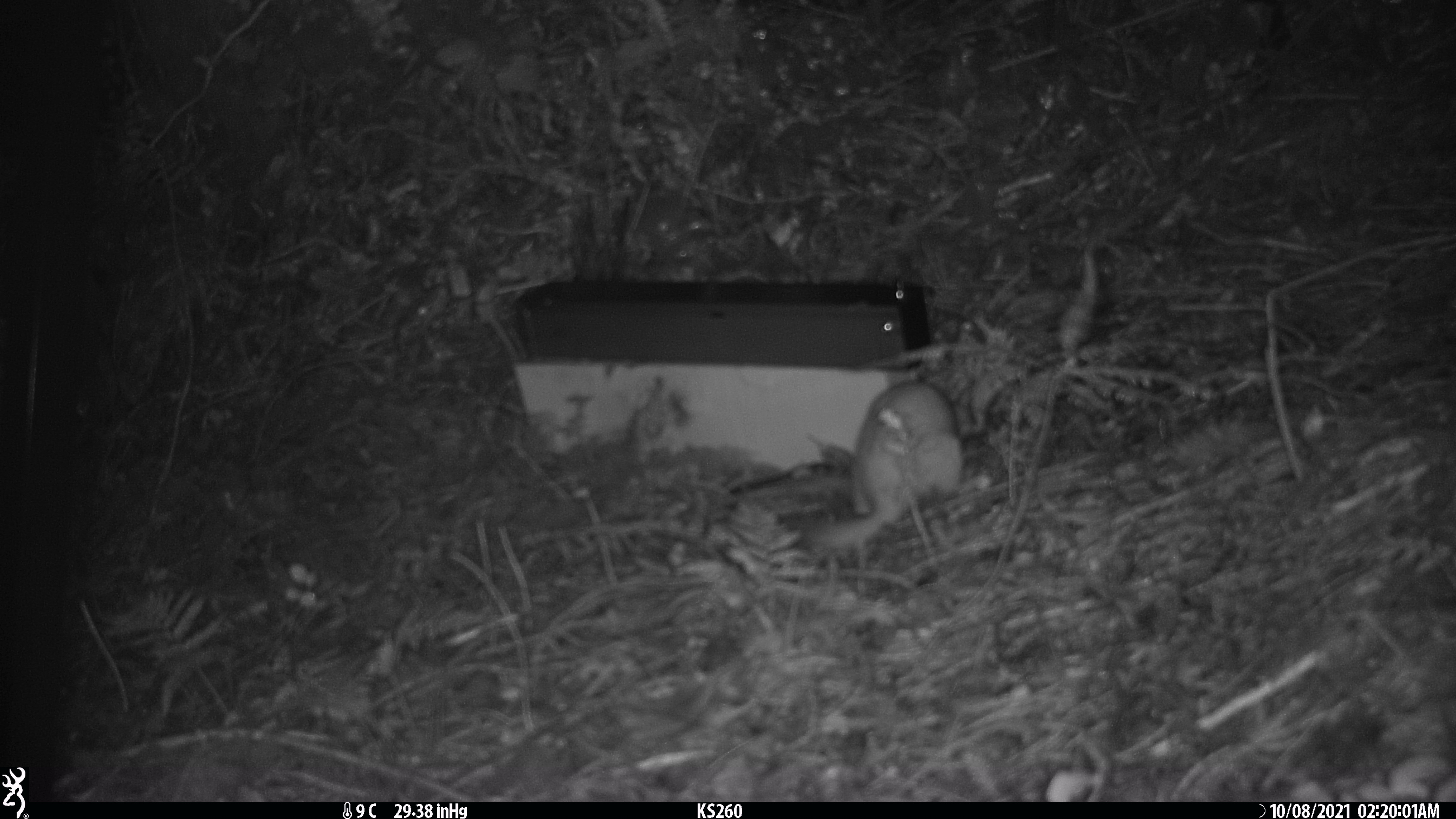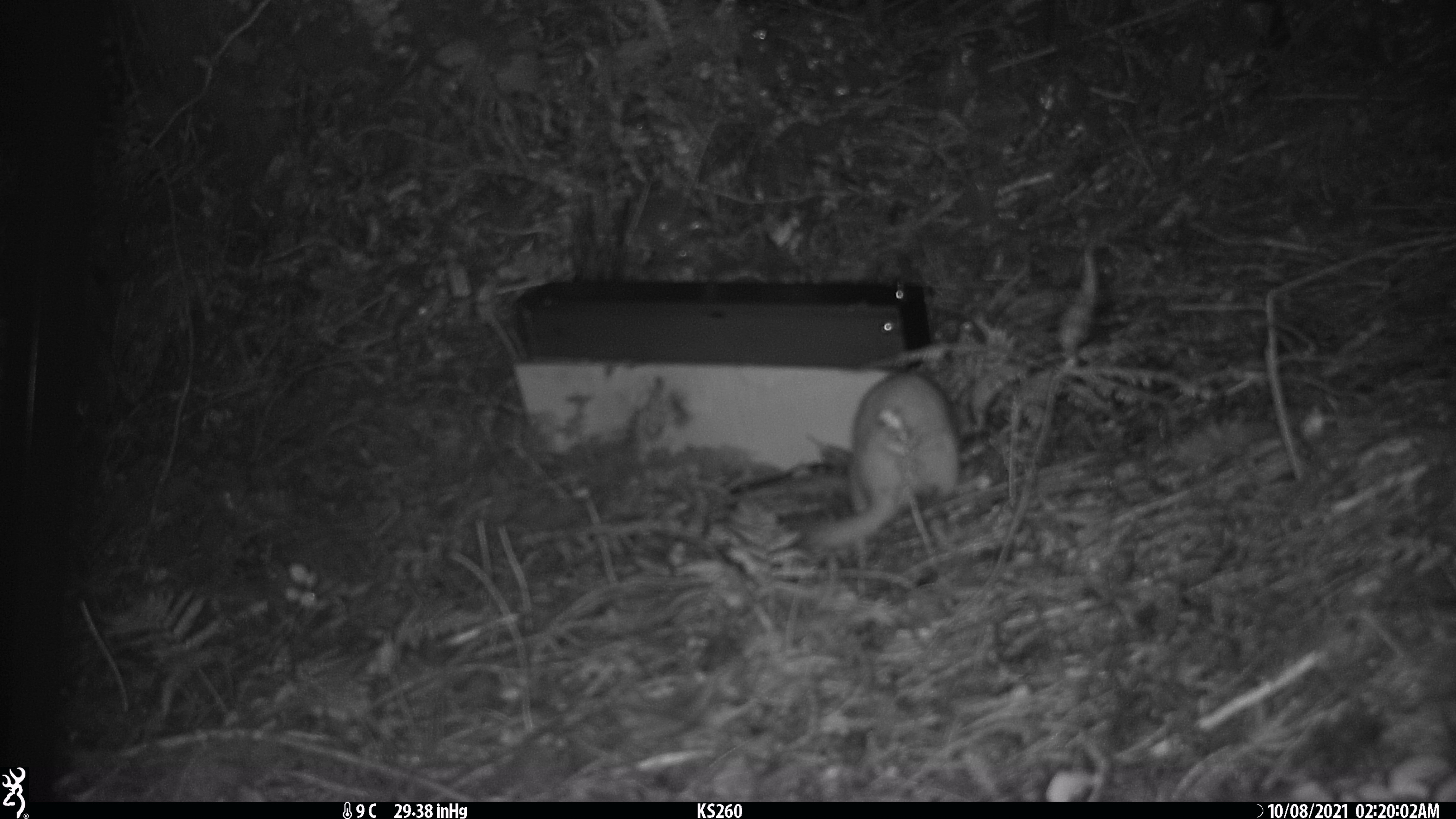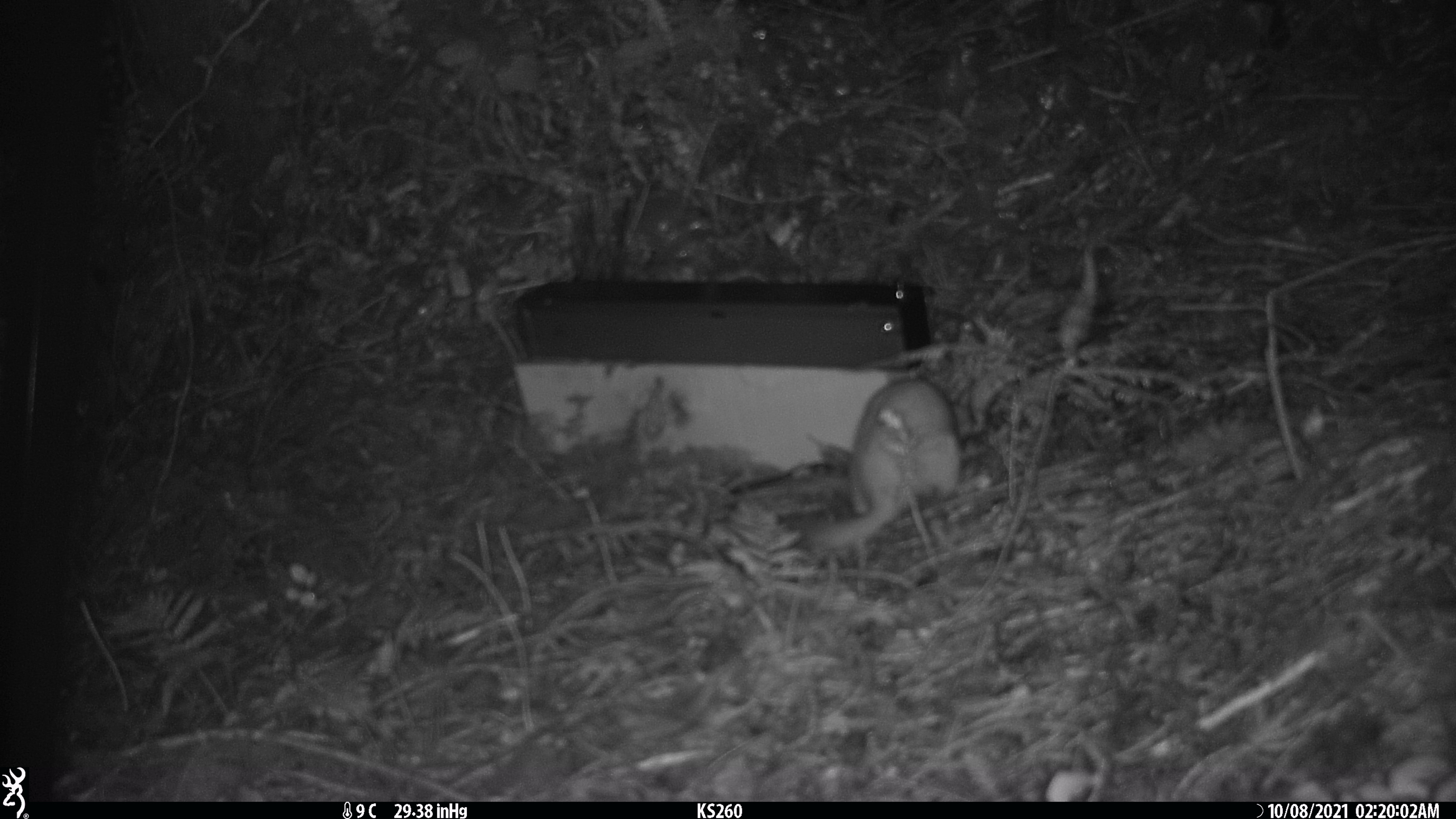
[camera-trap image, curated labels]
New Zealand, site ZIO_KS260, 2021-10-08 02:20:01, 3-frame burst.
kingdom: Animalia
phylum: Chordata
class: Mammalia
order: Carnivora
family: Mustelidae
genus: Mustela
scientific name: Mustela erminea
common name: stoat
Stoat (Mustela erminea).